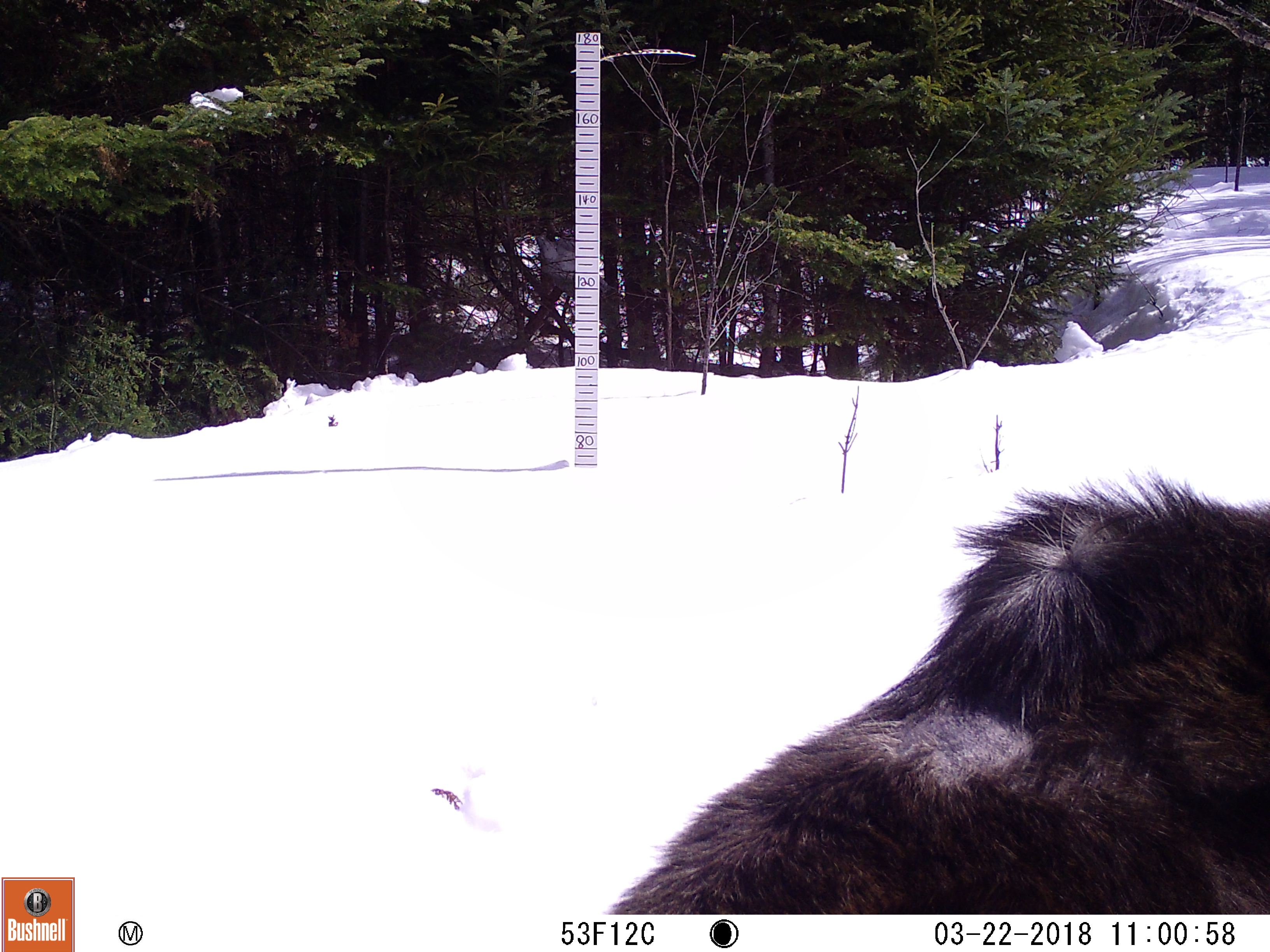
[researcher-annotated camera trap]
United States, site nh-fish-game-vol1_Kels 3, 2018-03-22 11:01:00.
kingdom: Animalia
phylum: Chordata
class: Mammalia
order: Artiodactyla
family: Cervidae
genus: Alces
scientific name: Alces alces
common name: moose